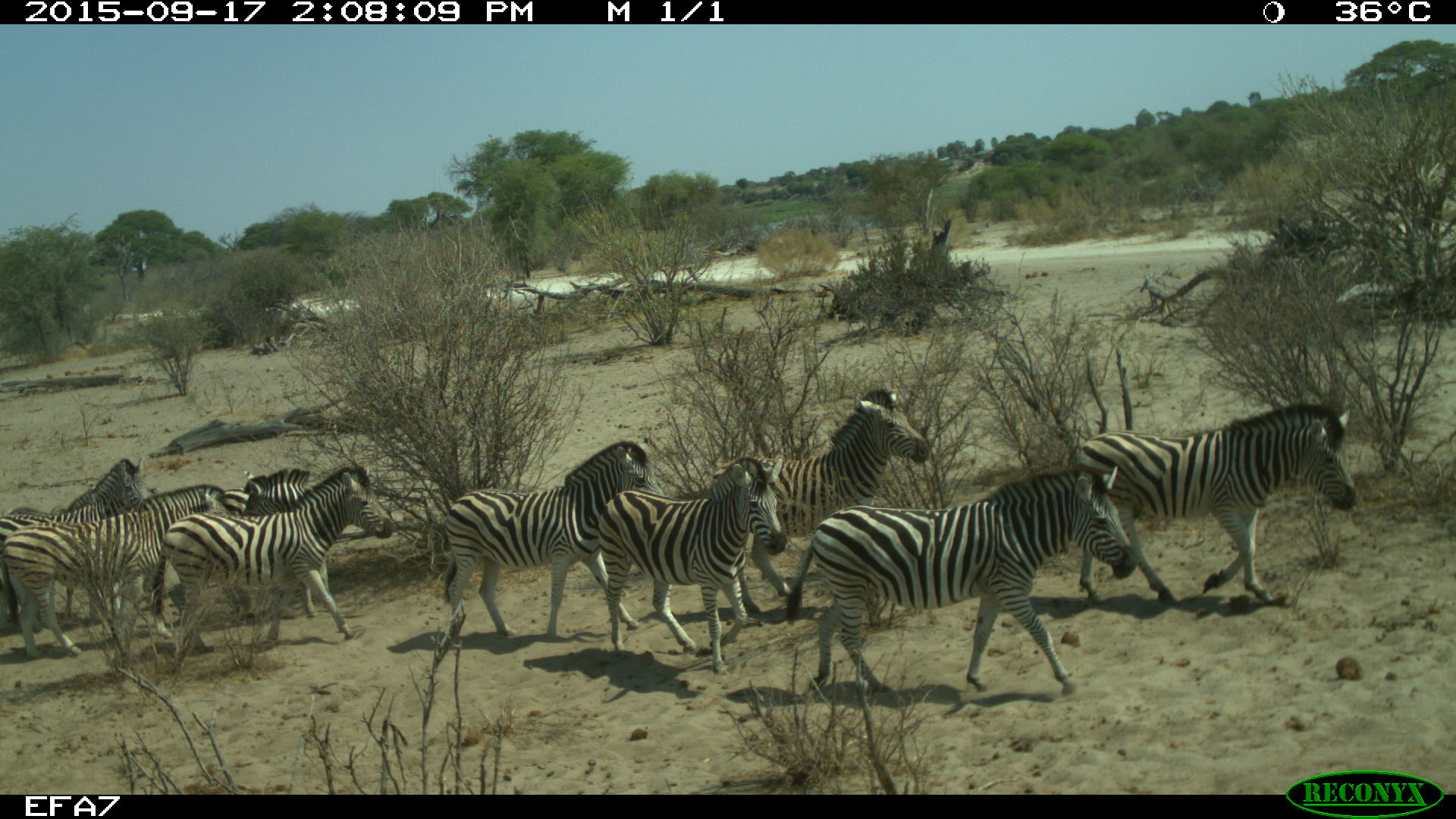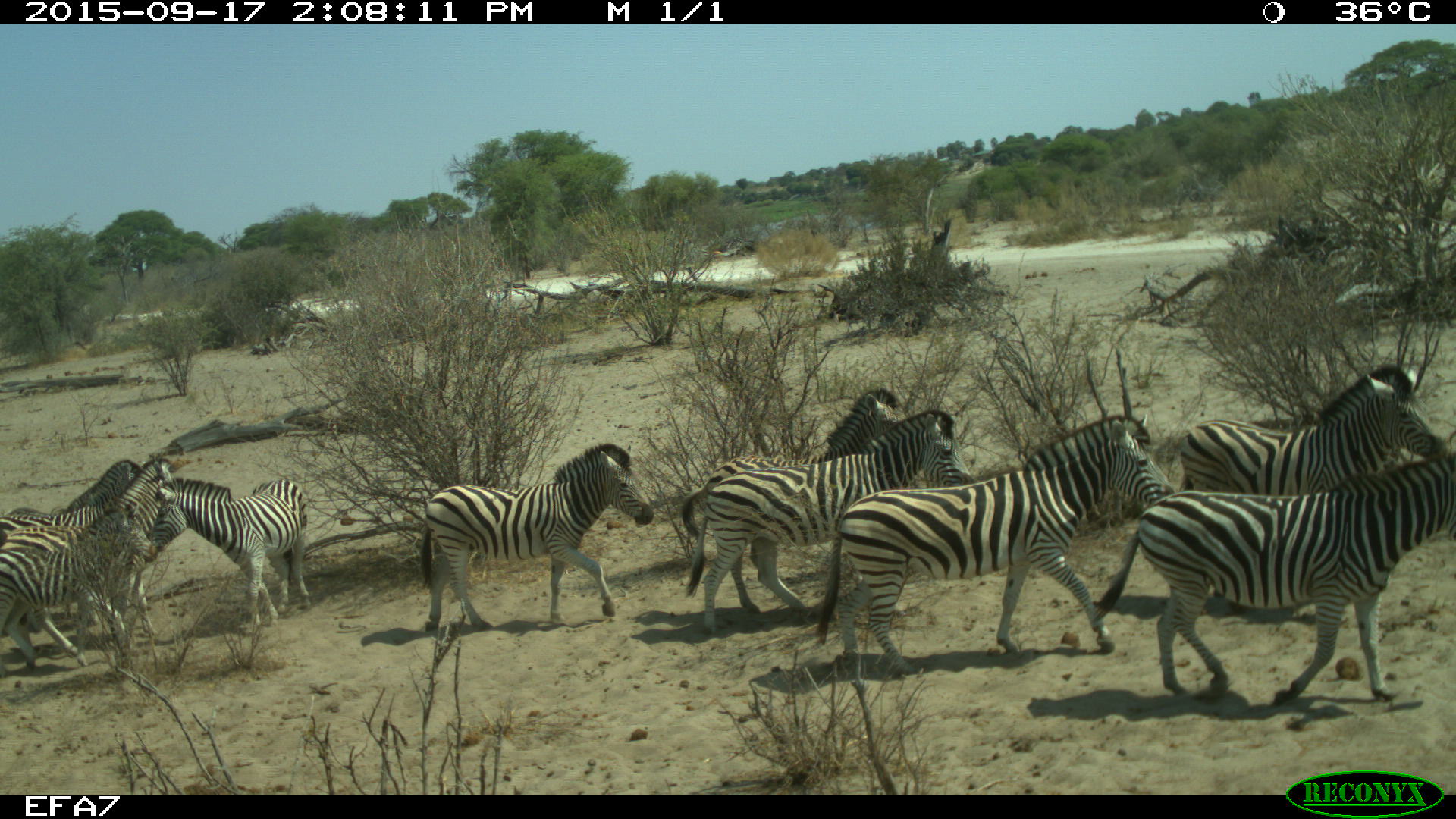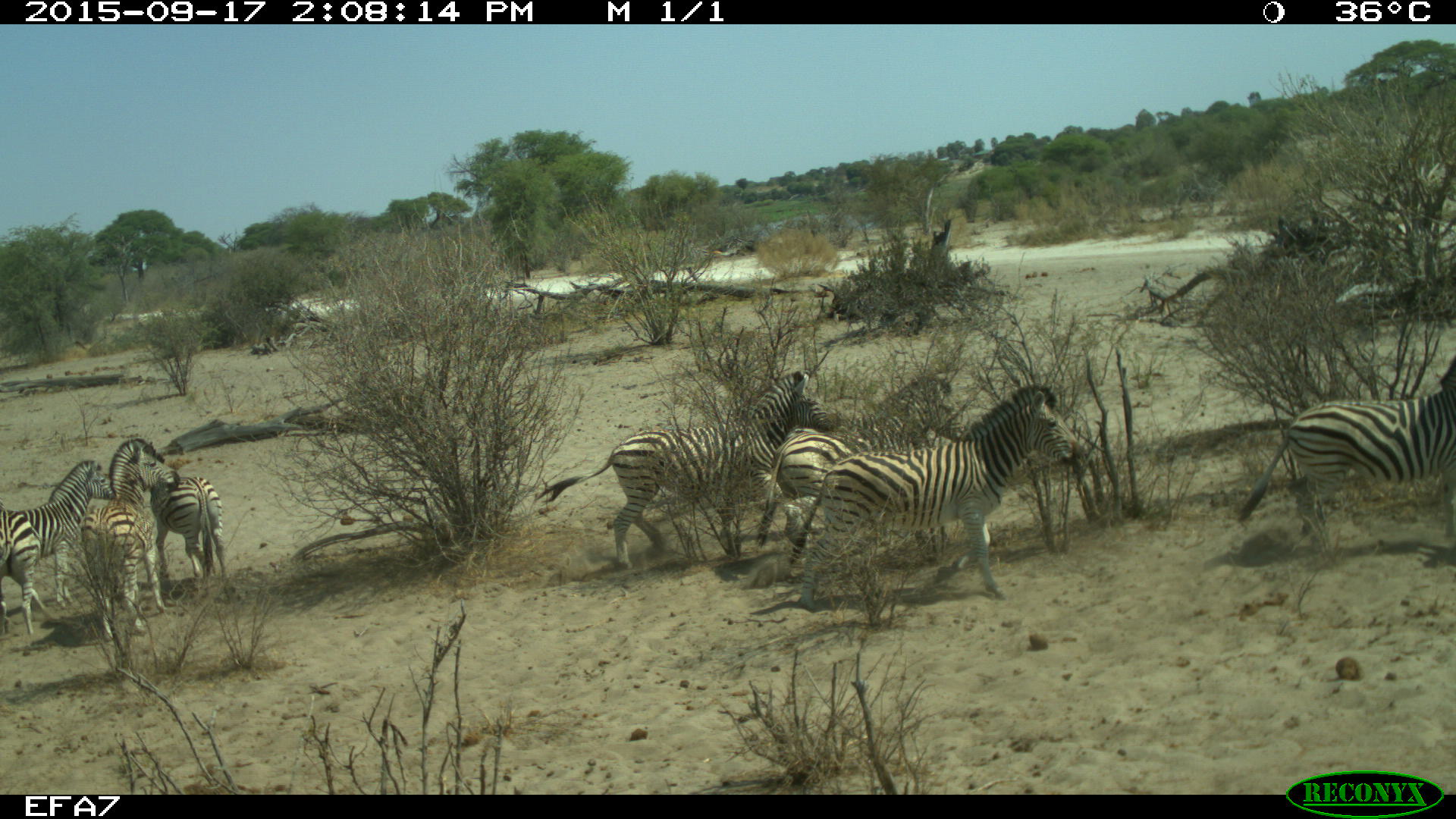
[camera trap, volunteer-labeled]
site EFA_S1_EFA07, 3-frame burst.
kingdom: Animalia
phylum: Chordata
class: Mammalia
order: Perissodactyla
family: Equidae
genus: Equus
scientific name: Equus quagga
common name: plains zebra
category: zebraplains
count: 11-50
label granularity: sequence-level